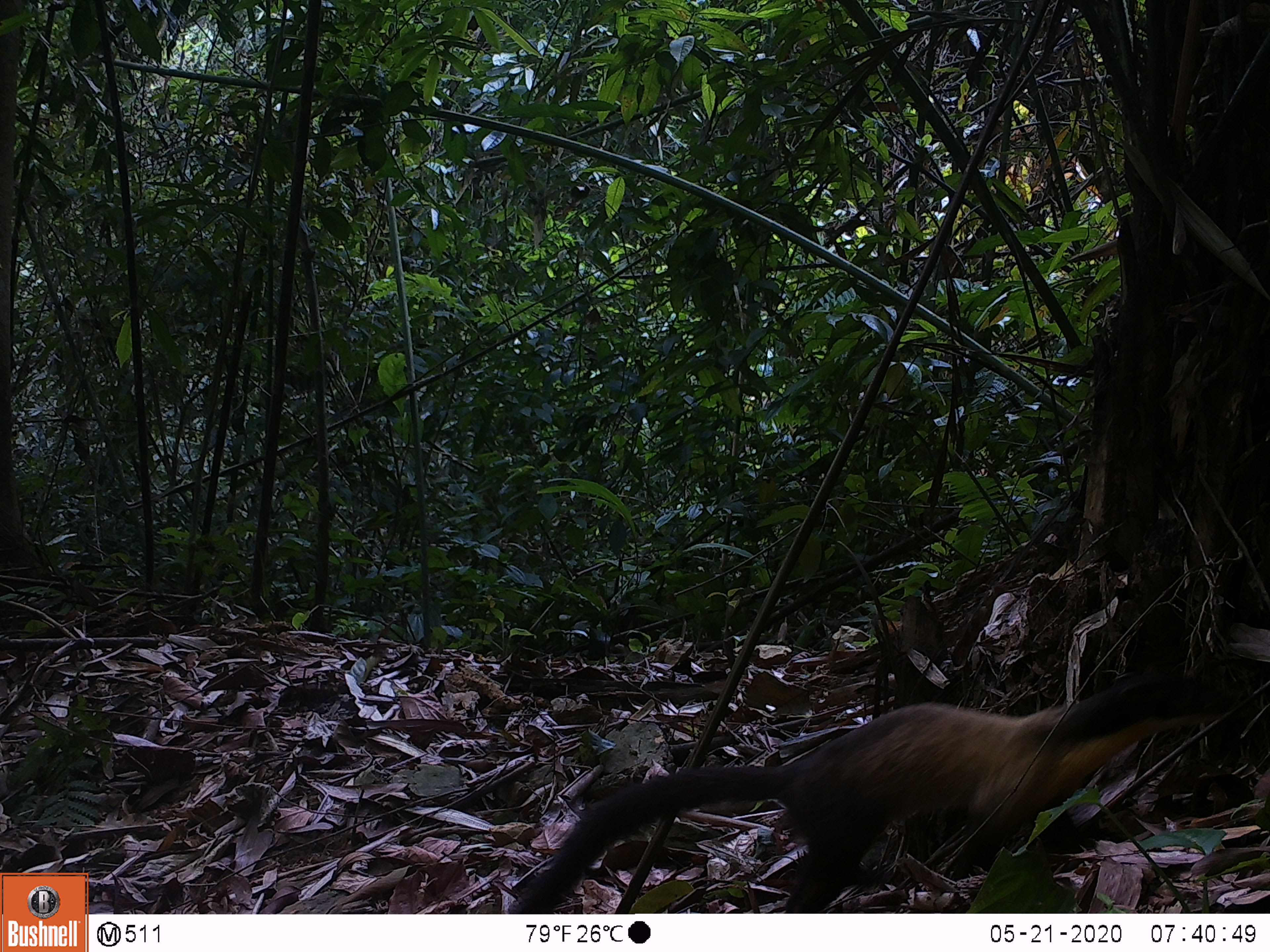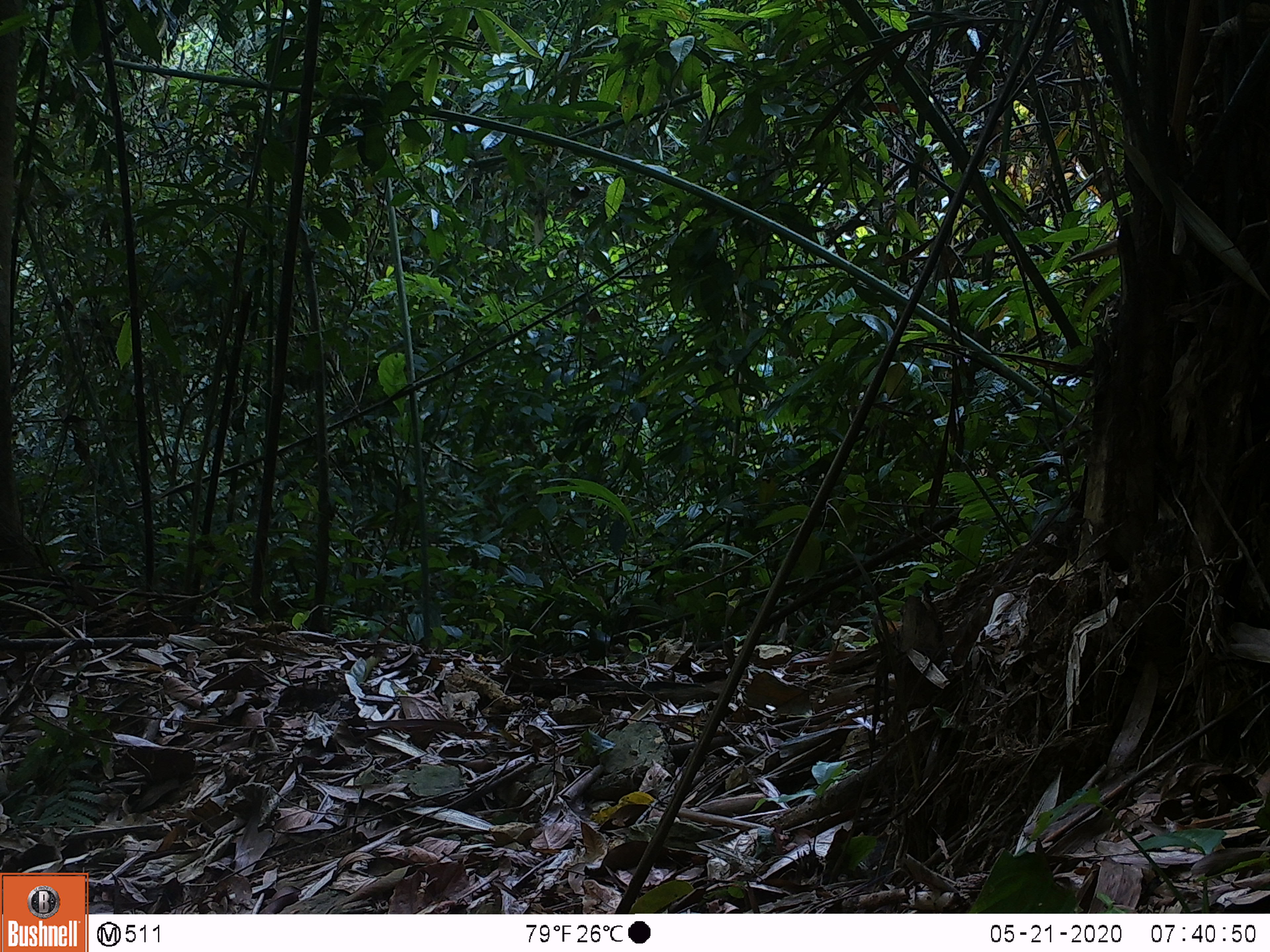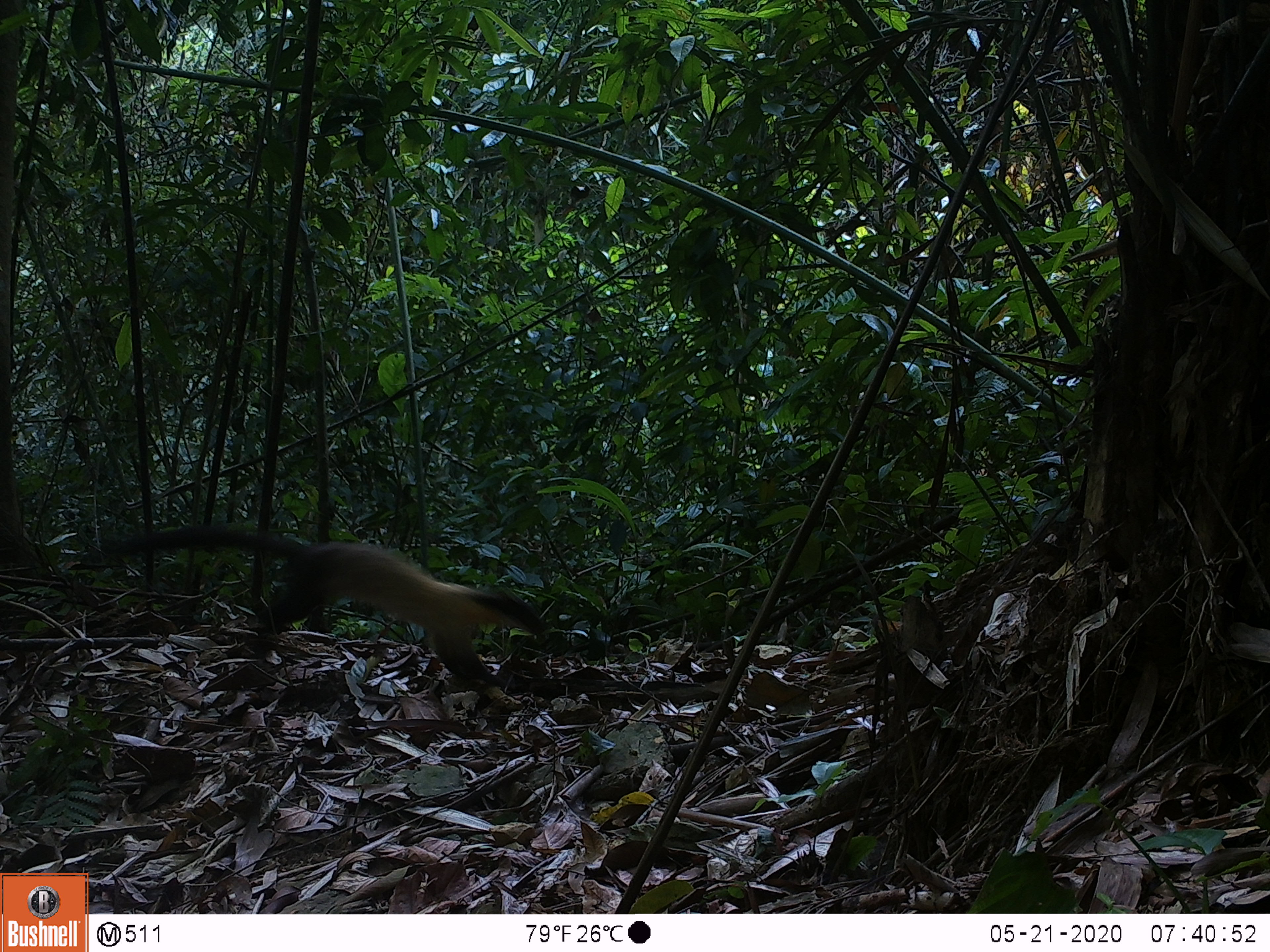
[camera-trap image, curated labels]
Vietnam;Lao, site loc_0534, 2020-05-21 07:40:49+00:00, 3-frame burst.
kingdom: Animalia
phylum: Chordata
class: Mammalia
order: Carnivora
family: Mustelidae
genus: Martes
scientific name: Martes flavigula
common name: yellow-throated marten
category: yellow throated marten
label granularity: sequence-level